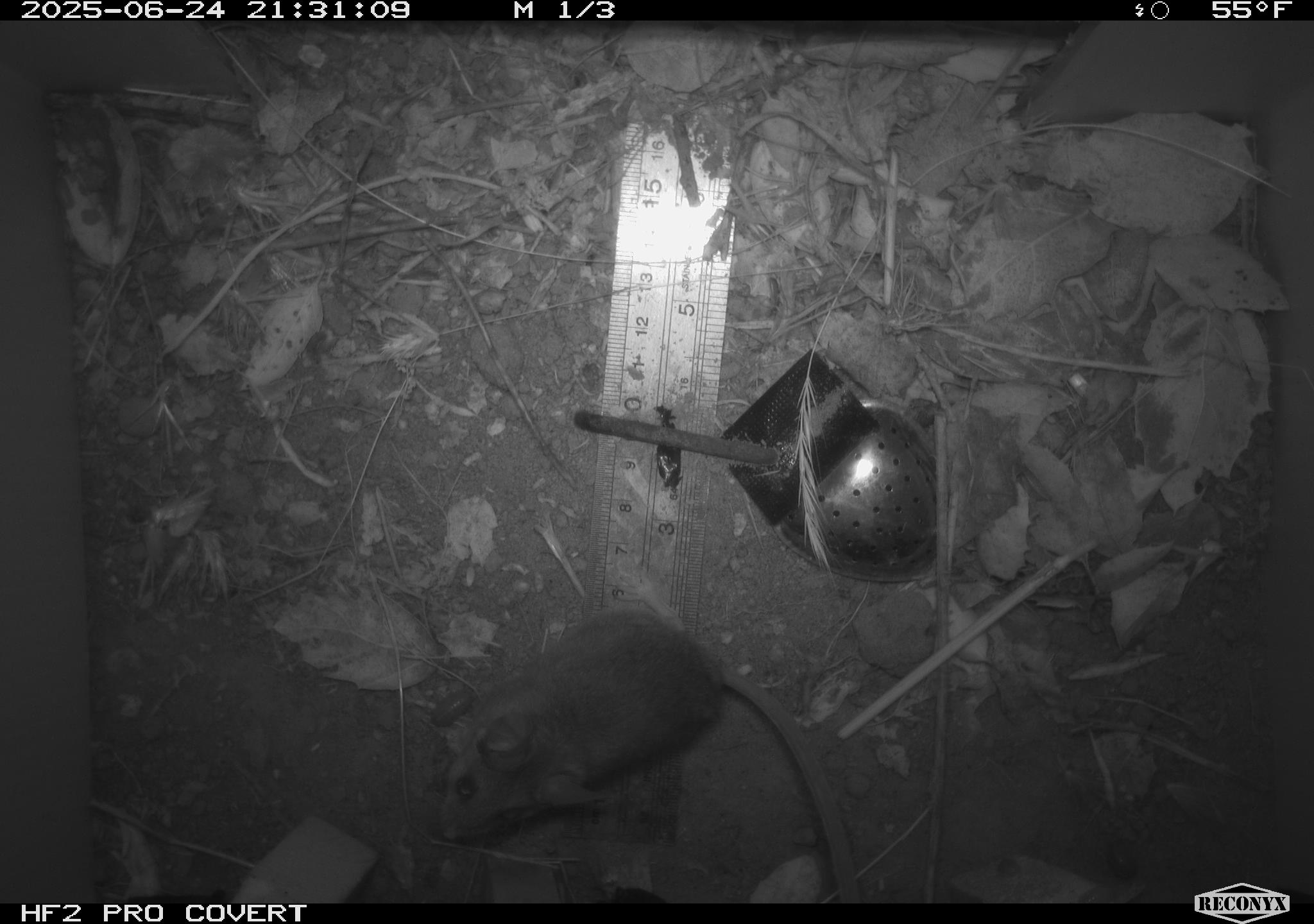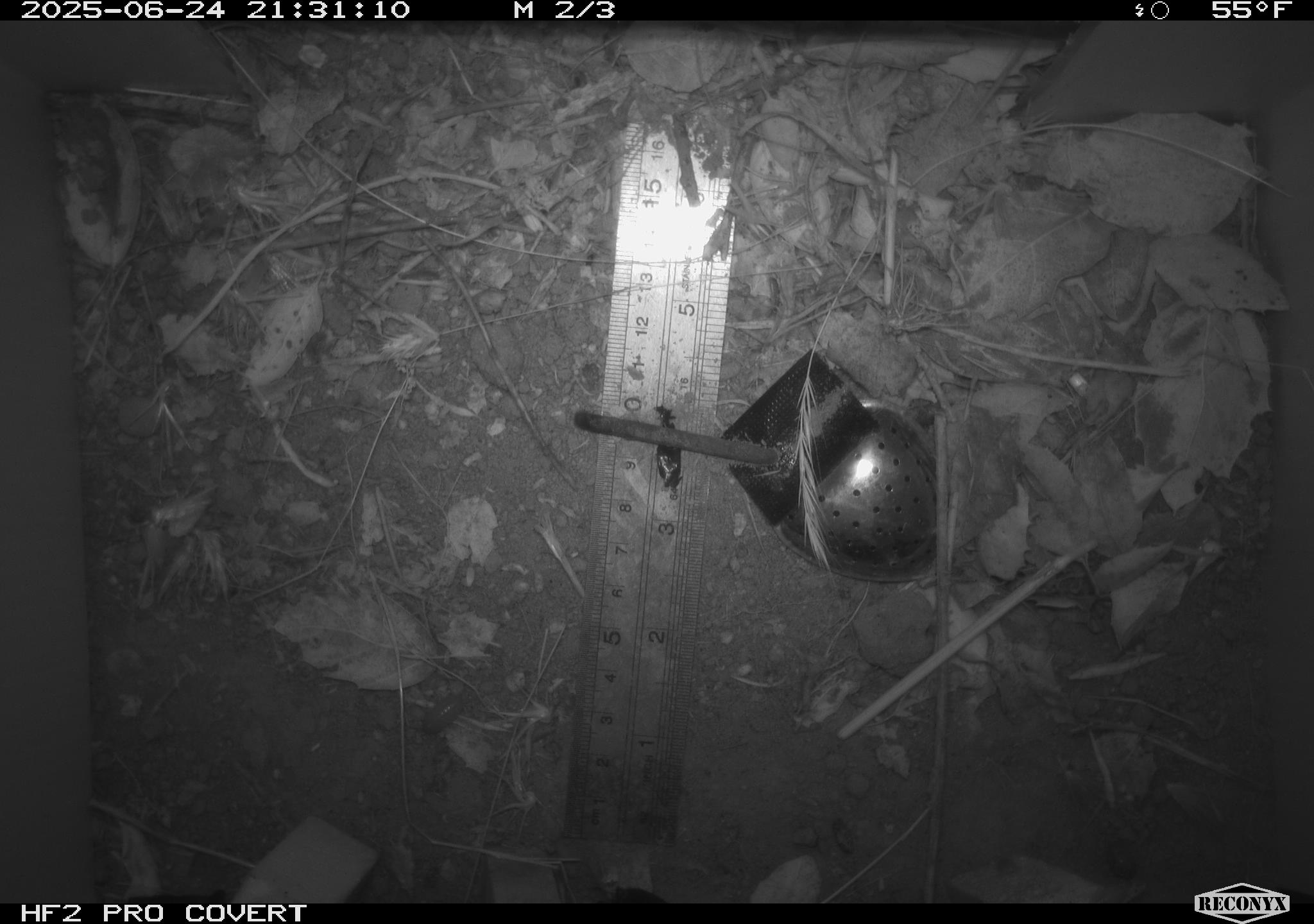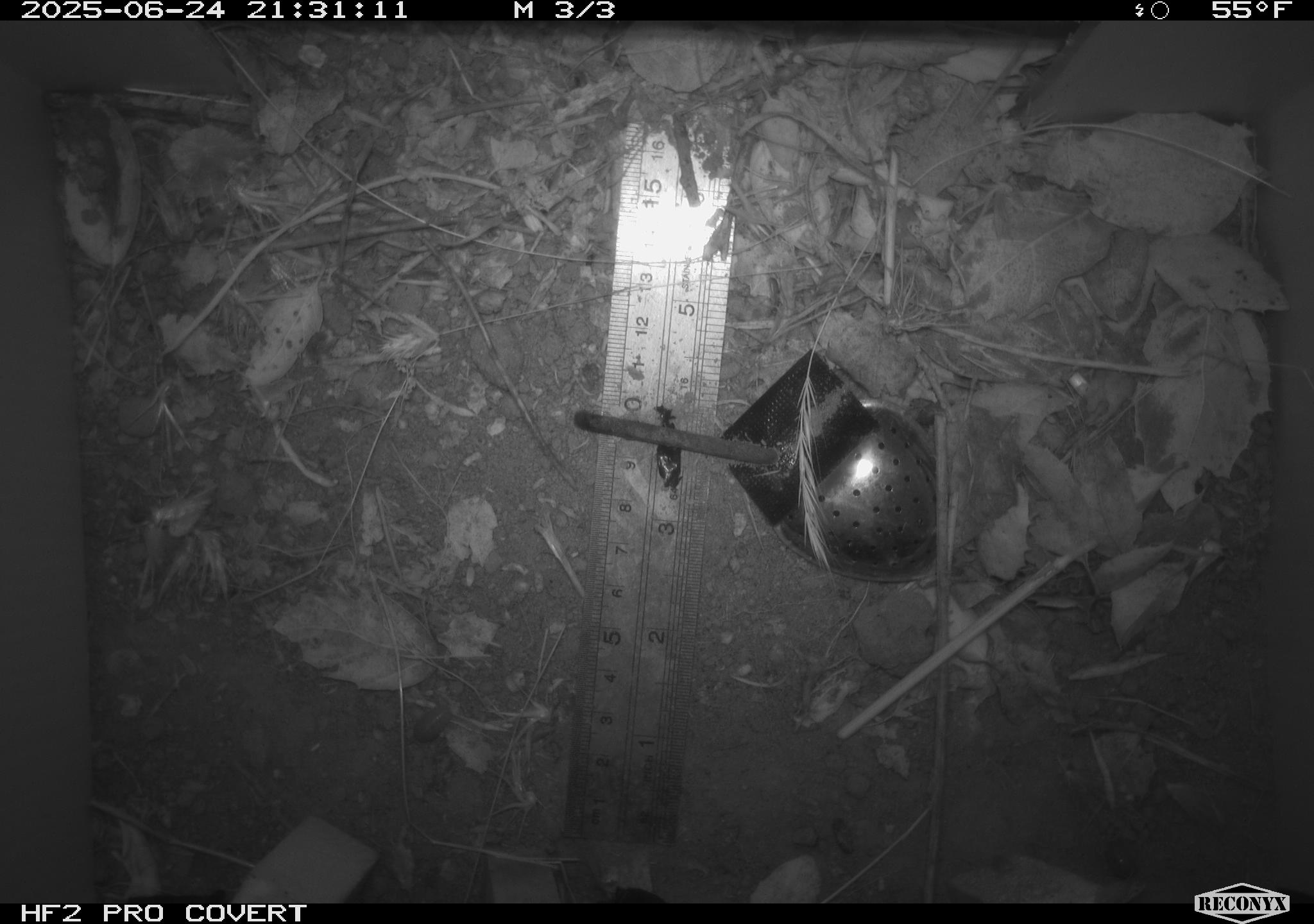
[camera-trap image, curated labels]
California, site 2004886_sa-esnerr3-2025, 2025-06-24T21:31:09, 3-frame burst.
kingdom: Animalia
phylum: Chordata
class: Mammalia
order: Rodentia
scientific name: Rodentia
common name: rodent